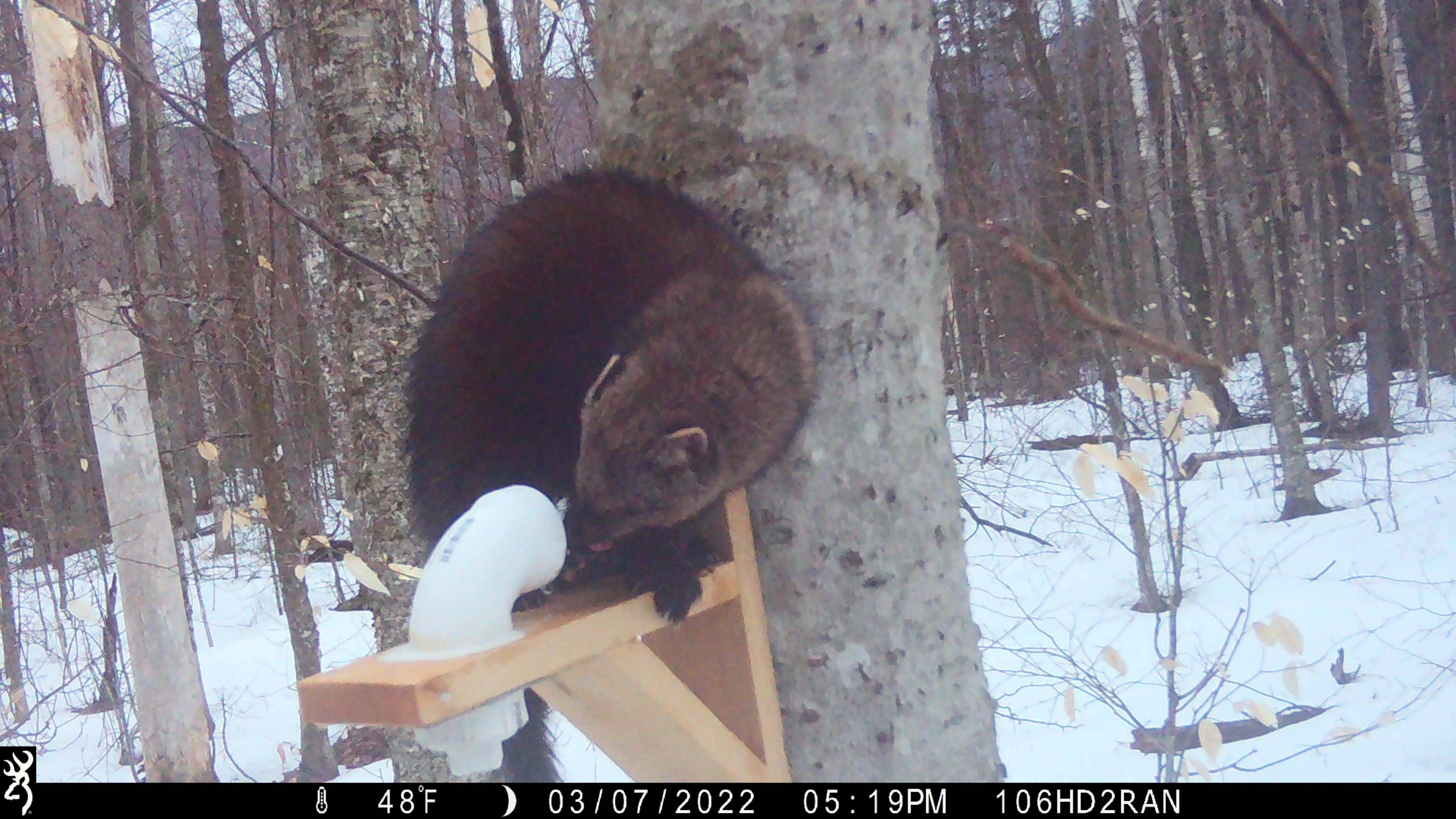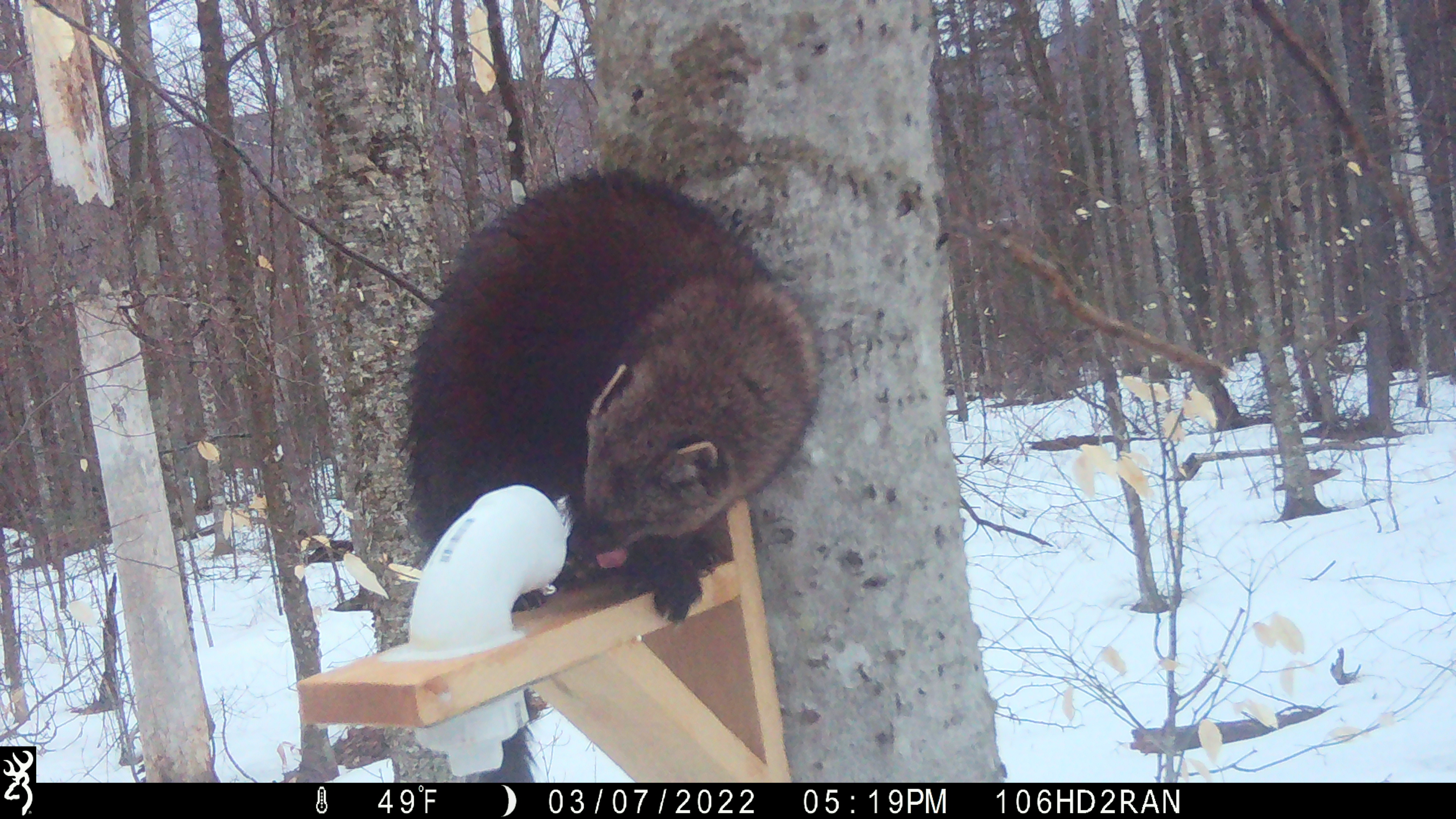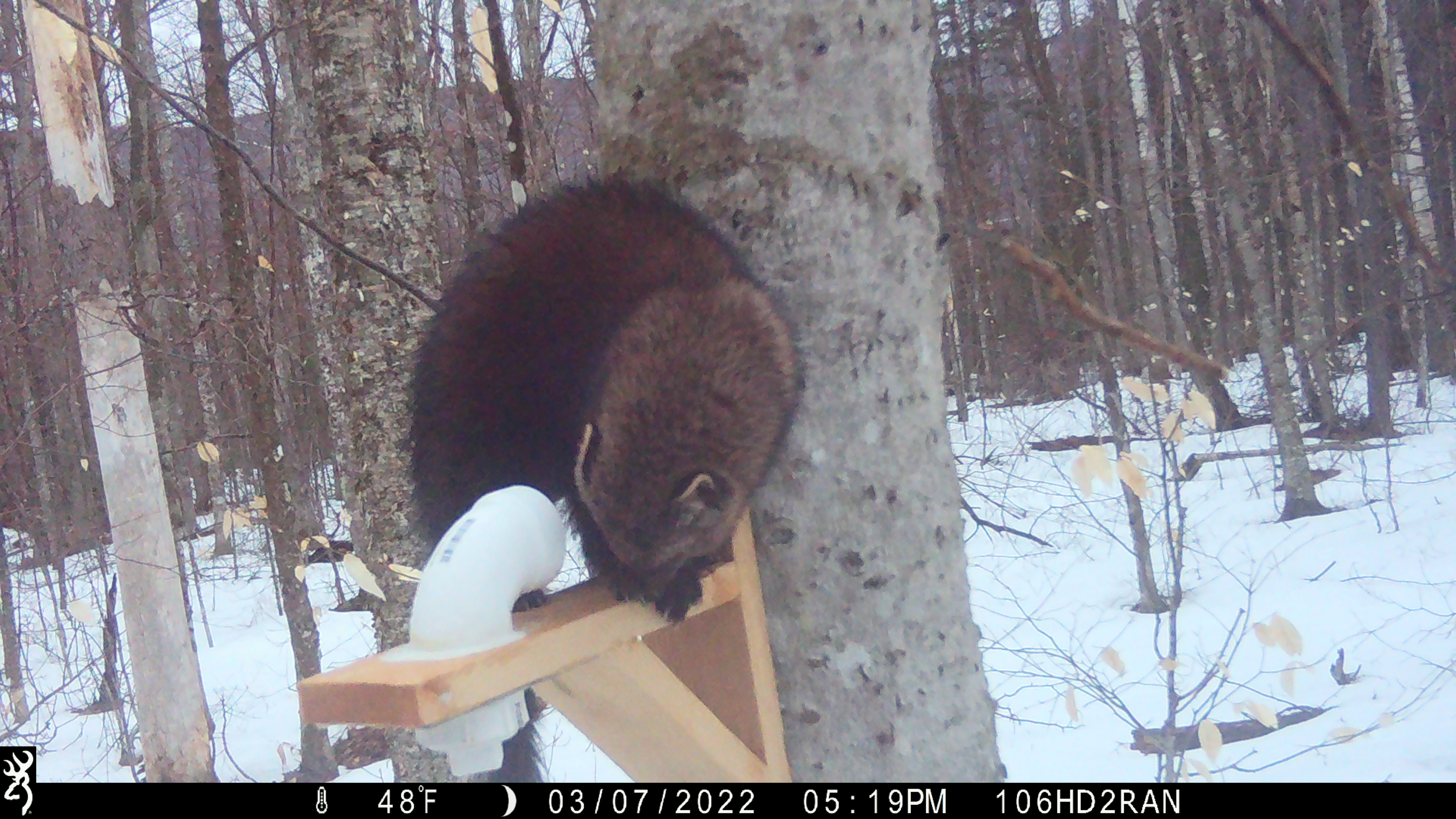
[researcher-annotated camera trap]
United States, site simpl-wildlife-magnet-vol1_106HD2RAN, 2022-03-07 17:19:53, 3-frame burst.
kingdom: Animalia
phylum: Chordata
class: Mammalia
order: Carnivora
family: Mustelidae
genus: Pekania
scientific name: Pekania pennanti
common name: fisher